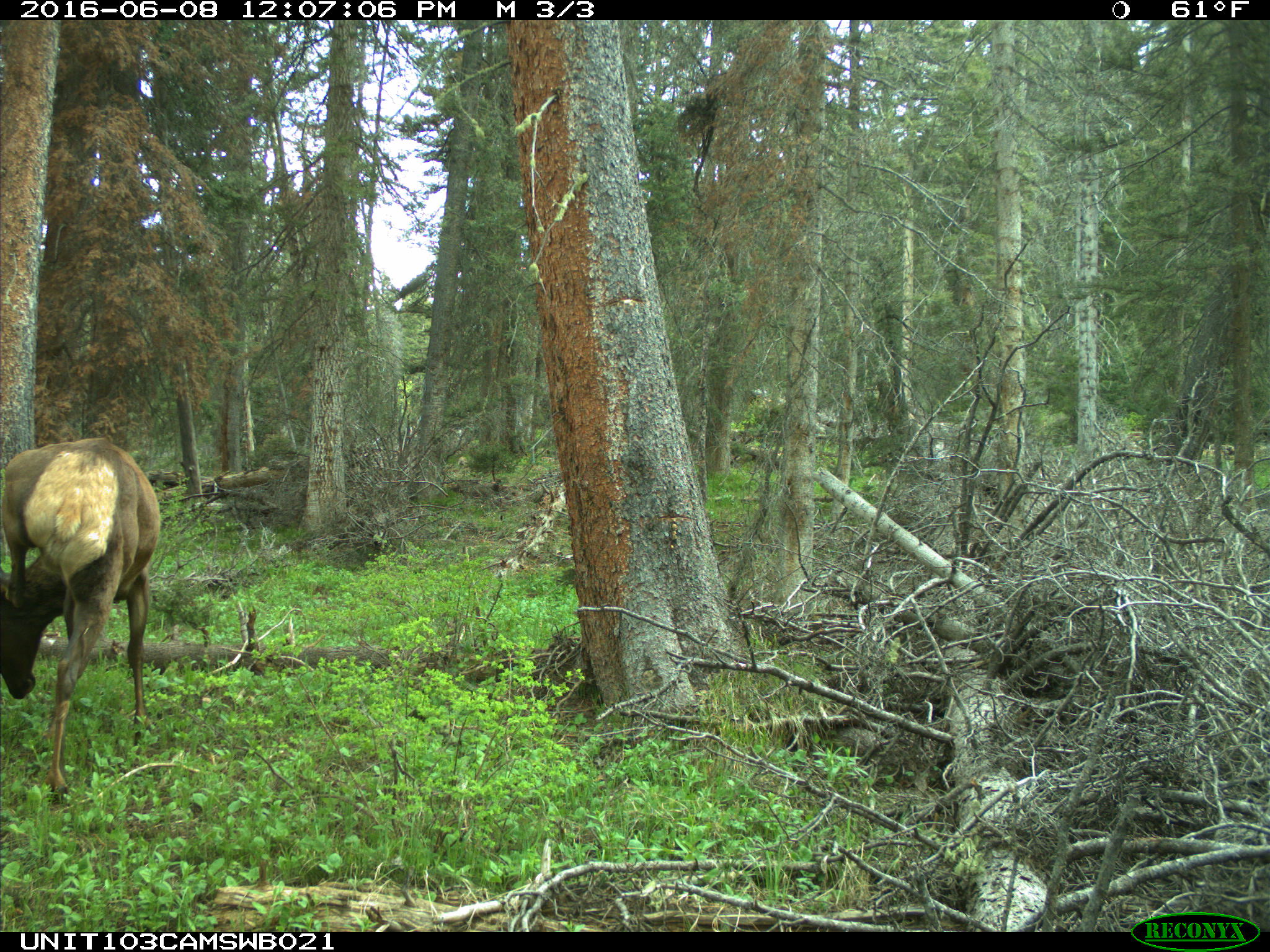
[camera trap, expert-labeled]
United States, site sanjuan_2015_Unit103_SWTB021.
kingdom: Animalia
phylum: Chordata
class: Mammalia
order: Artiodactyla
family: Cervidae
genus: Cervus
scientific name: Cervus elaphus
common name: red deer